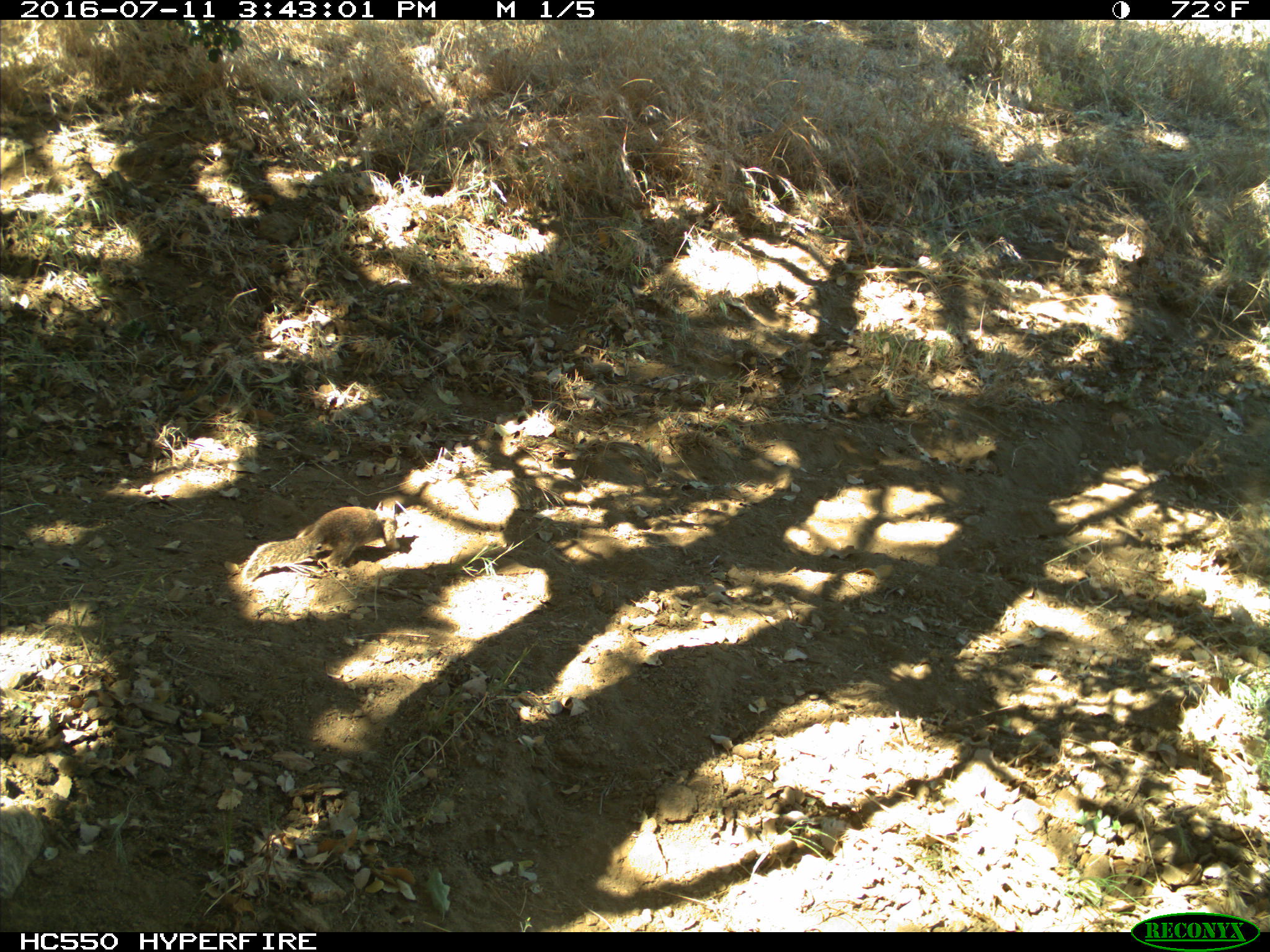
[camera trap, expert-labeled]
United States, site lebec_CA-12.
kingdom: Animalia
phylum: Chordata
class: Mammalia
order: Rodentia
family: Sciuridae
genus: Otospermophilus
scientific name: Otospermophilus beecheyi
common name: california ground squirrel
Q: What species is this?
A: Otospermophilus beecheyi (california ground squirrel).